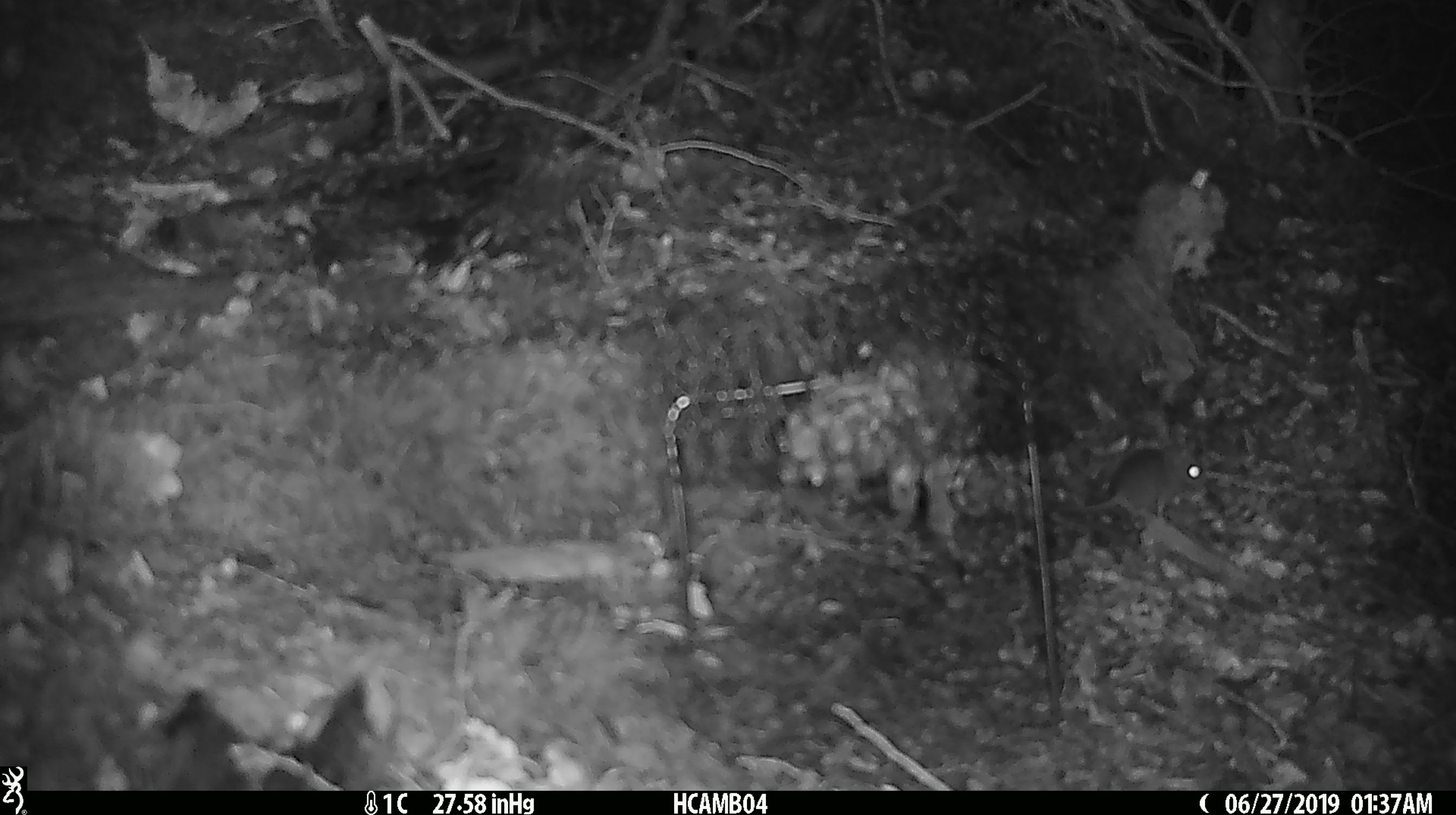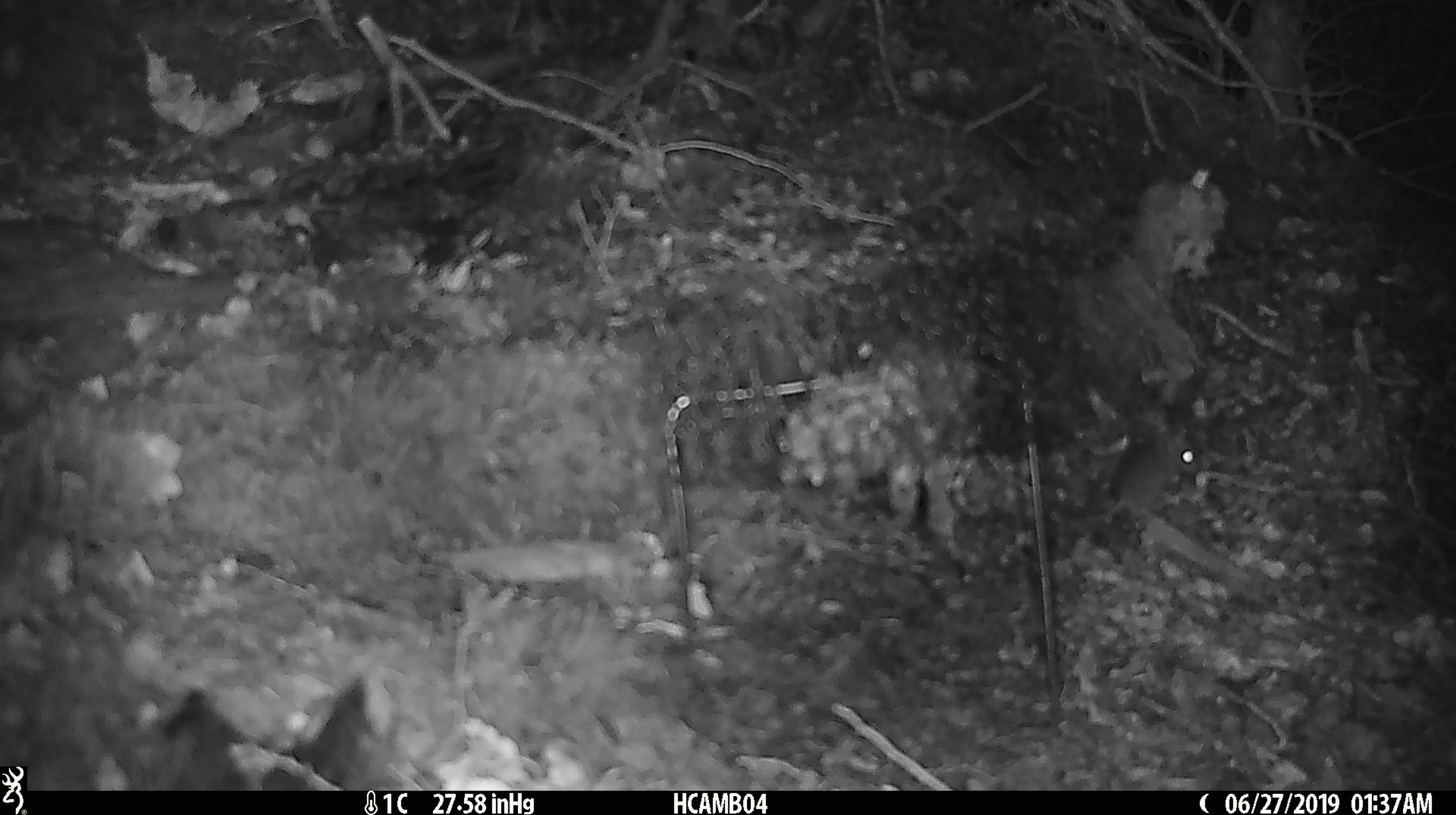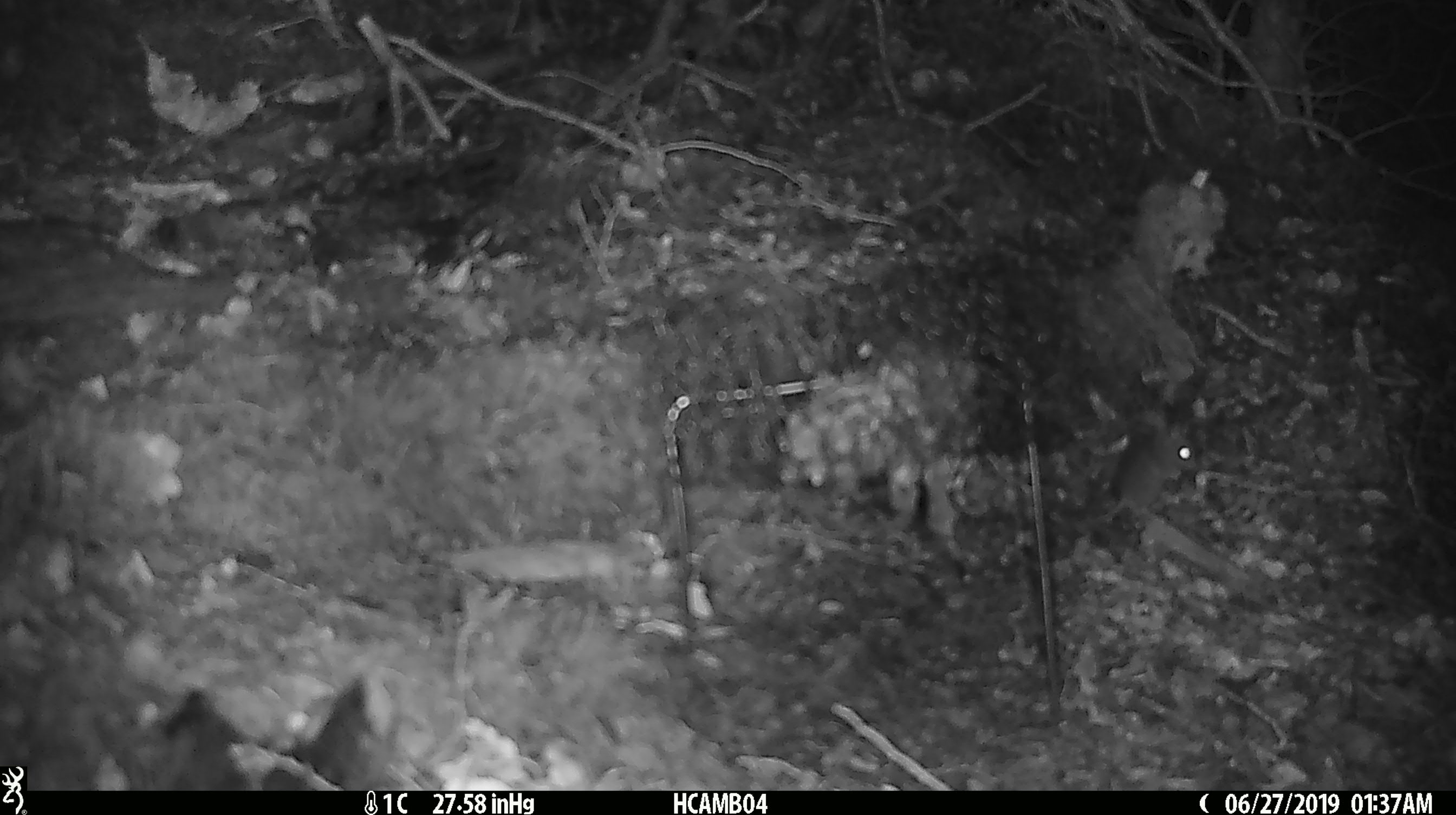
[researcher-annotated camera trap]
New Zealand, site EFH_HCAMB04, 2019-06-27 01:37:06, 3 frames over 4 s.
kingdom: Animalia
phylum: Chordata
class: Mammalia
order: Rodentia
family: Muridae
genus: Mus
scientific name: Mus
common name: mouse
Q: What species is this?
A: Mouse (Mus).